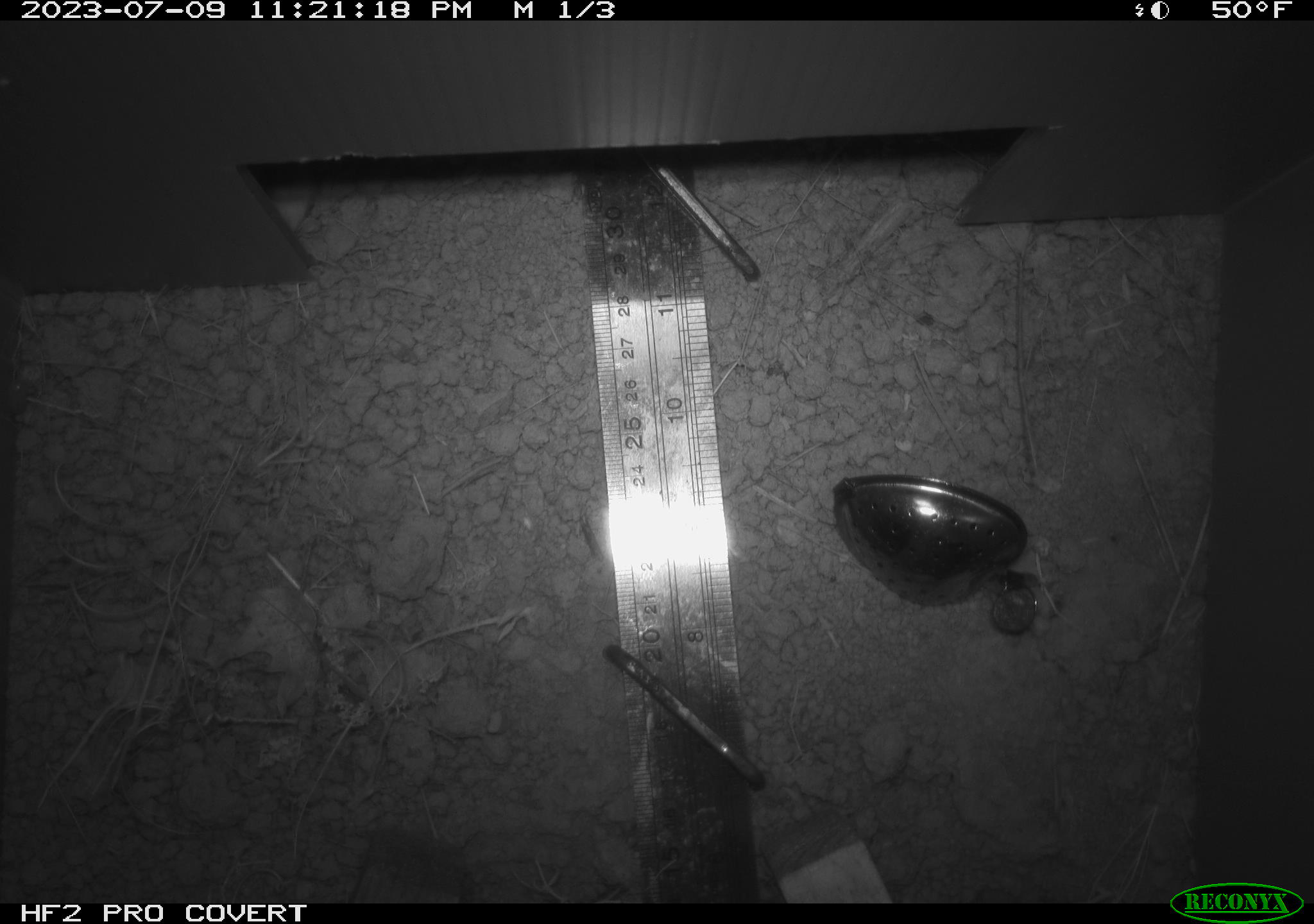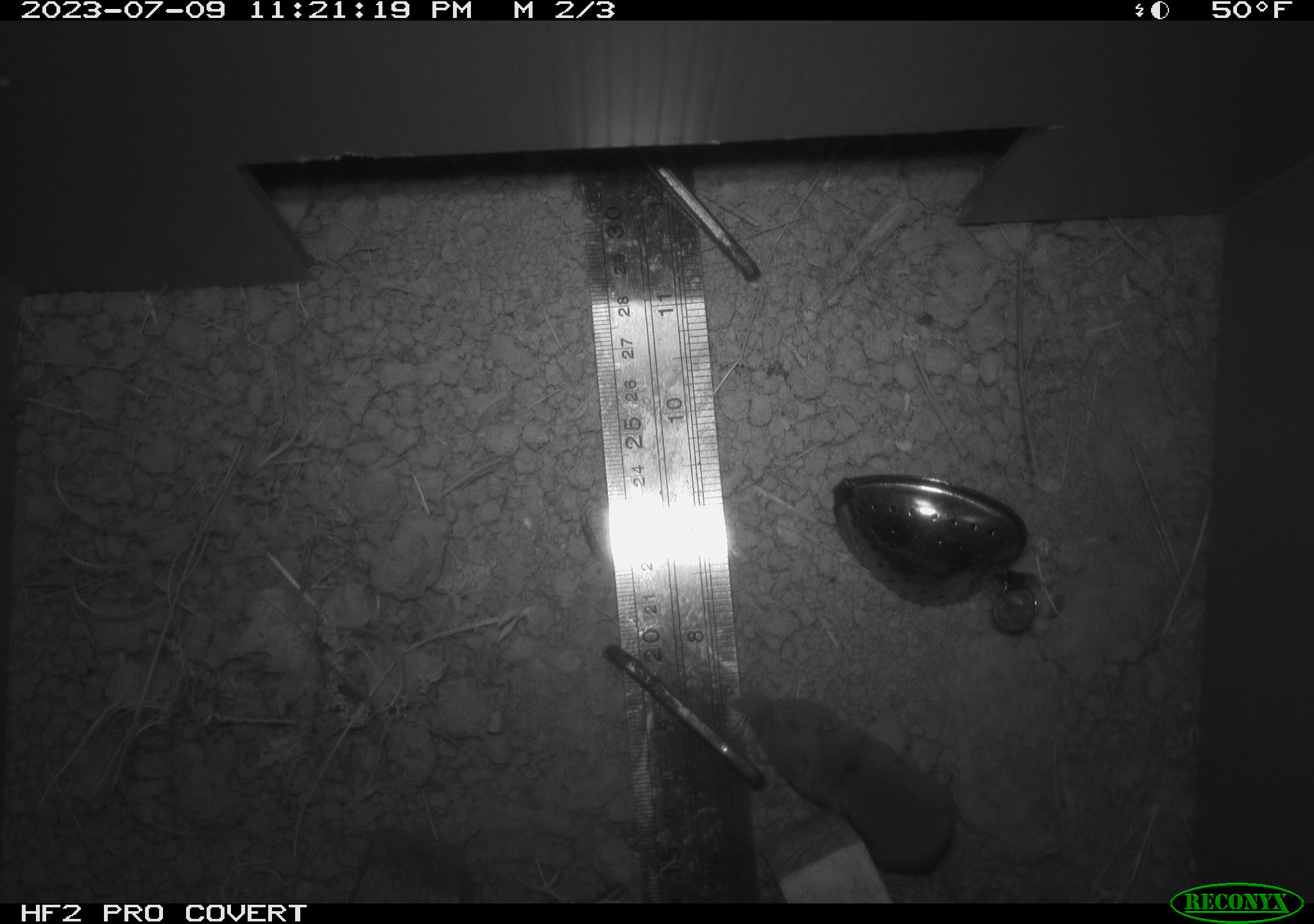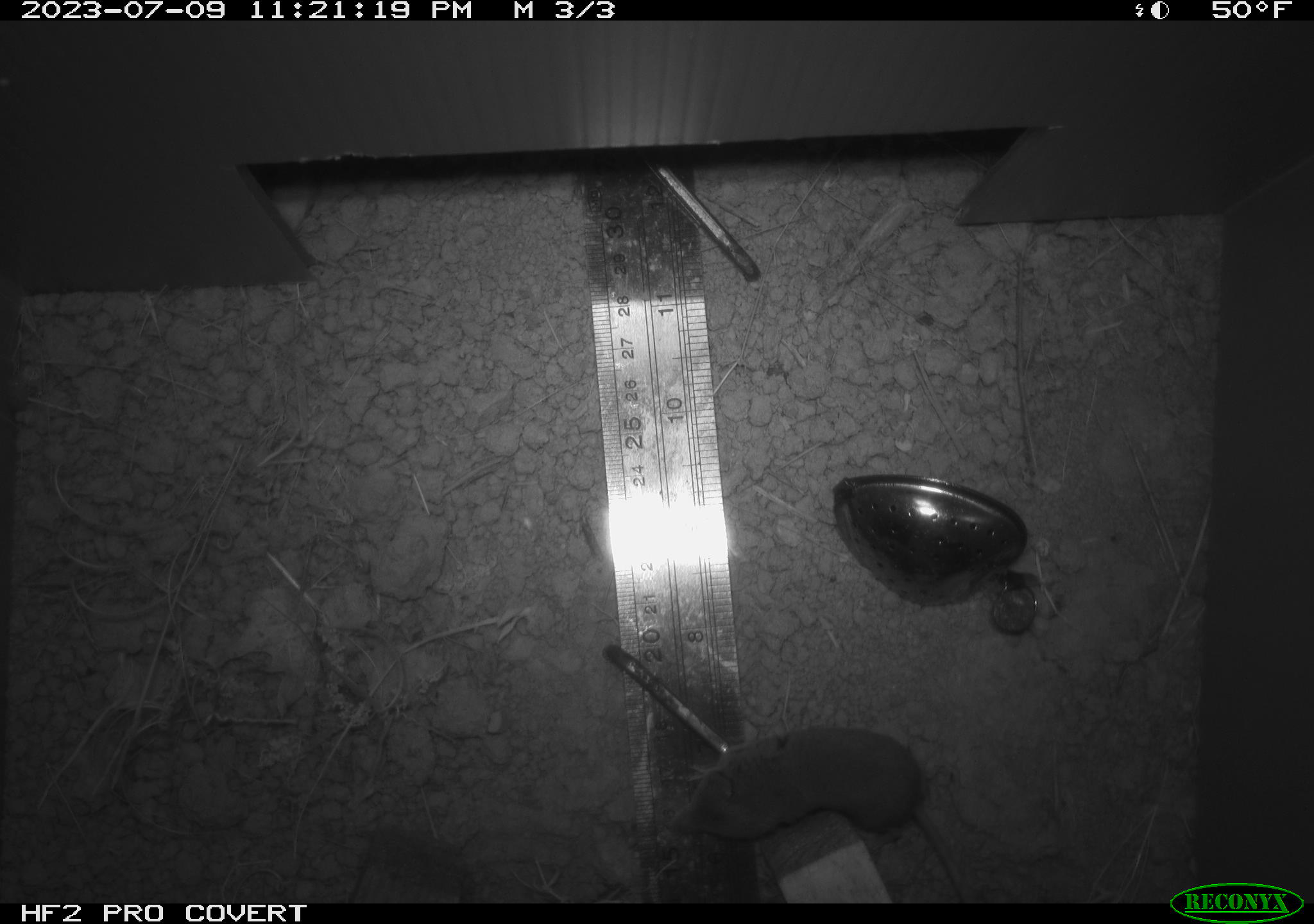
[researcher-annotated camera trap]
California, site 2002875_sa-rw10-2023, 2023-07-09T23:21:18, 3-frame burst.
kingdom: Animalia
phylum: Chordata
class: Mammalia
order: Eulipotyphla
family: Soricidae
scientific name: Soricidae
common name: shrews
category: soricidae family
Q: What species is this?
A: Soricidae family (shrews) (Soricidae).